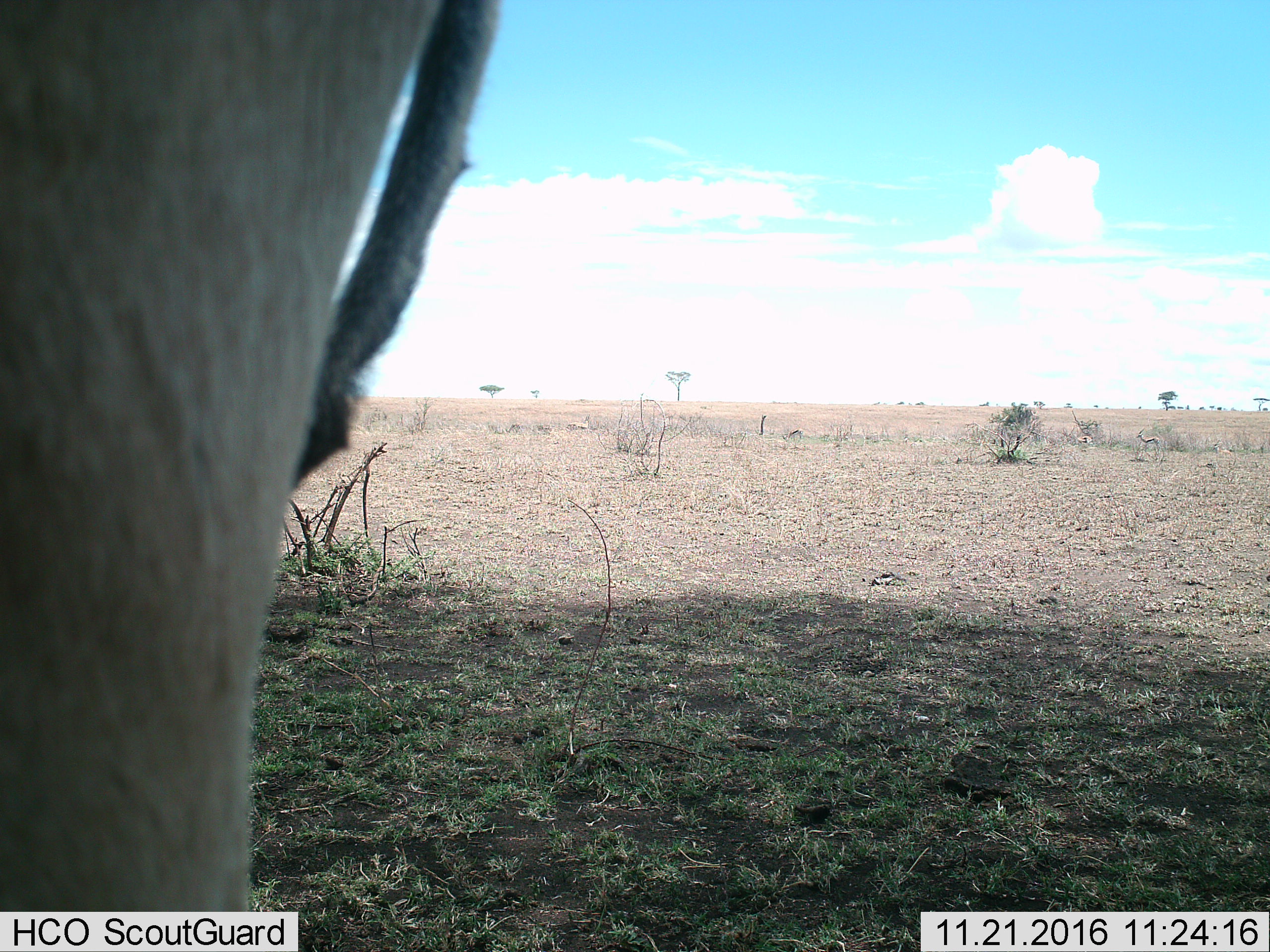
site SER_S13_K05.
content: unidentified animal